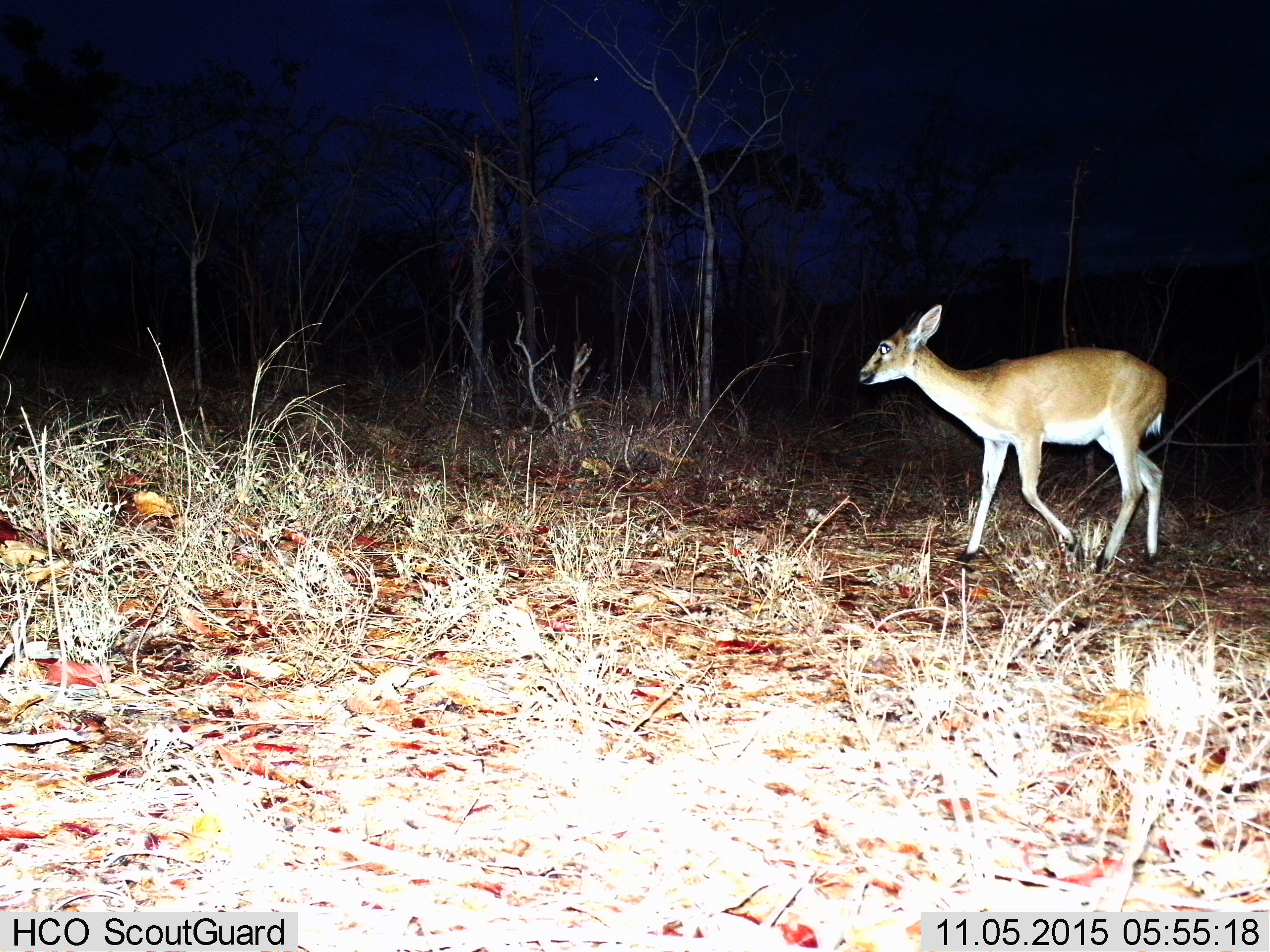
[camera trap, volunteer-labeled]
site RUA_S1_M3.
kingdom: Animalia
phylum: Chordata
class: Mammalia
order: Artiodactyla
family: Bovidae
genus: Sylvicapra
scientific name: Sylvicapra grimmia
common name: common duiker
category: duikercommongrey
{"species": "duikercommongrey (common duiker) (Sylvicapra grimmia)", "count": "1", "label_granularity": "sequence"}